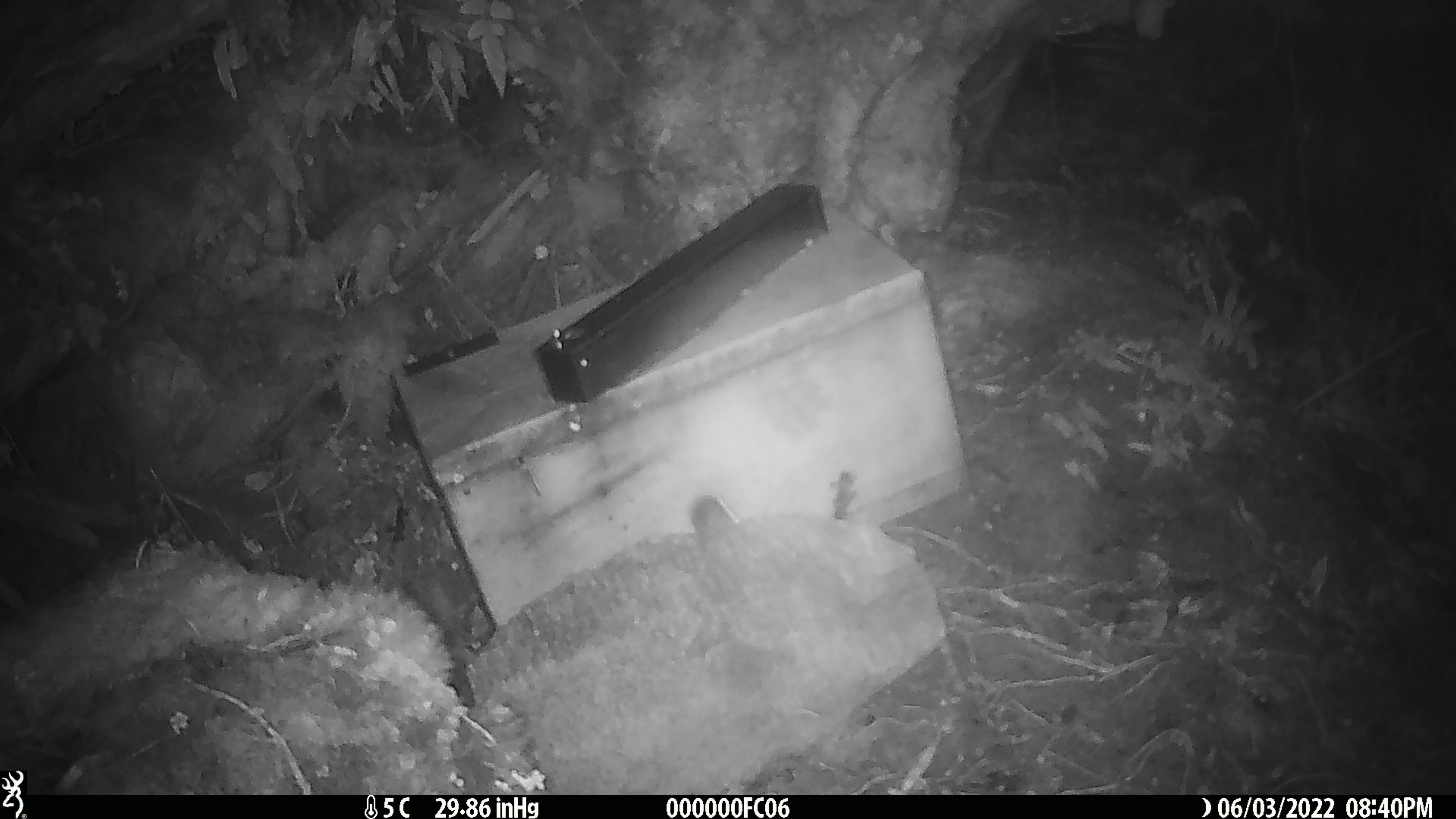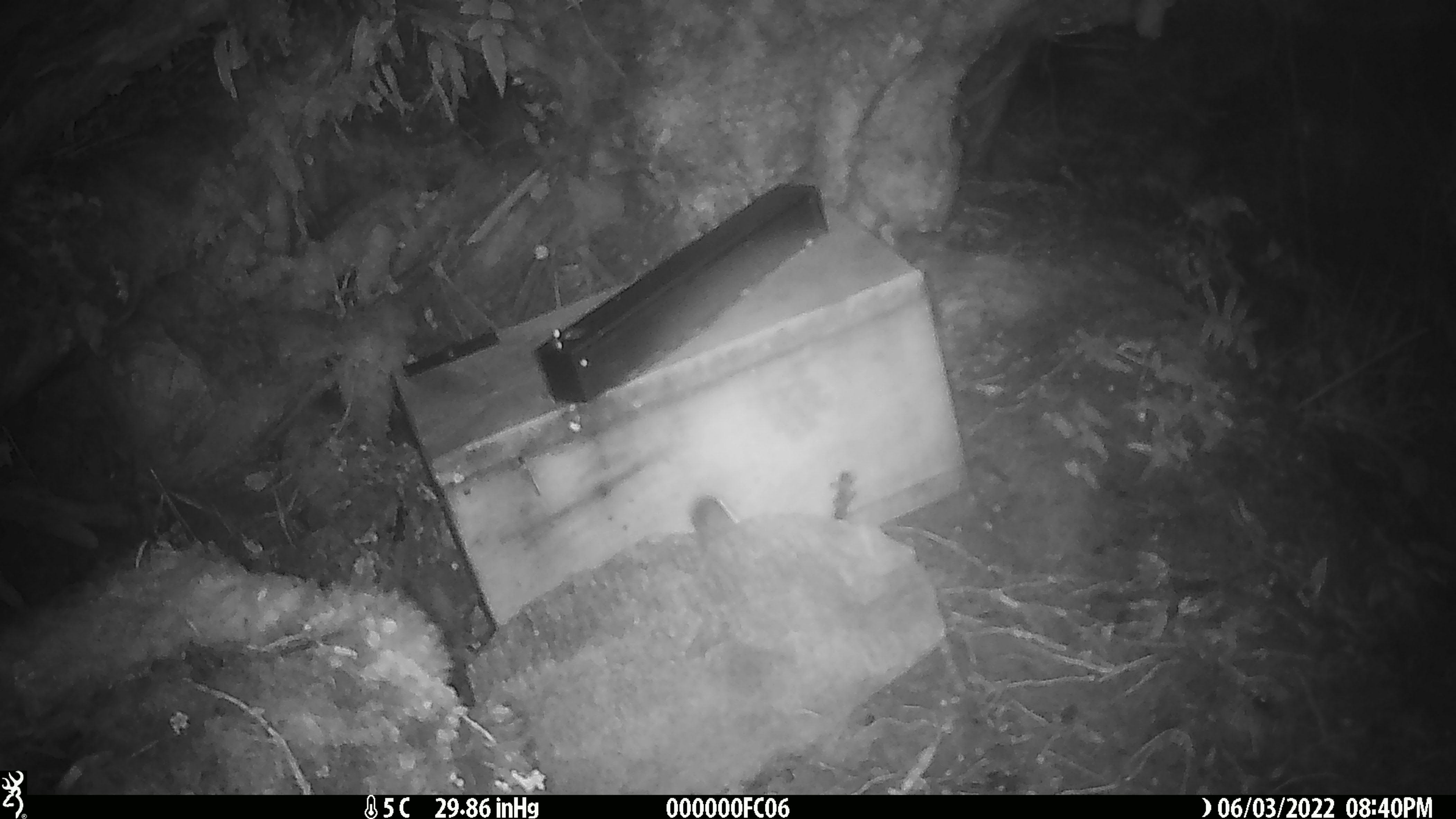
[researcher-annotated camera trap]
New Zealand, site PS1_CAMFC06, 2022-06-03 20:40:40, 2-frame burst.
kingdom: Animalia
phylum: Chordata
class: Mammalia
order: Rodentia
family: Muridae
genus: Mus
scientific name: Mus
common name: mouse